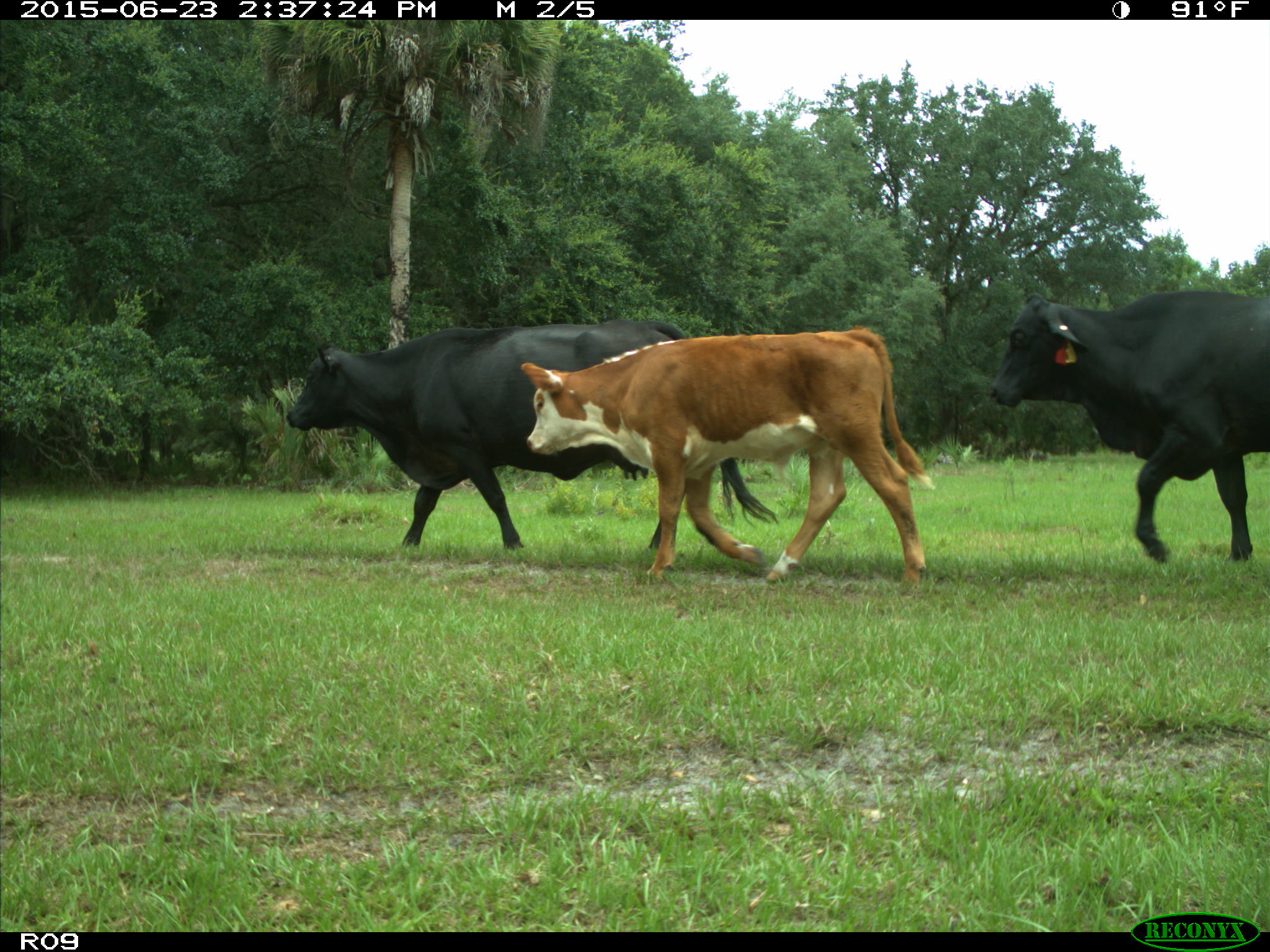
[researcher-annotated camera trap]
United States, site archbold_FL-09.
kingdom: Animalia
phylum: Chordata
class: Mammalia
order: Artiodactyla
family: Bovidae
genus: Bos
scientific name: Bos taurus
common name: domestic cow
Bos taurus (domestic cow).